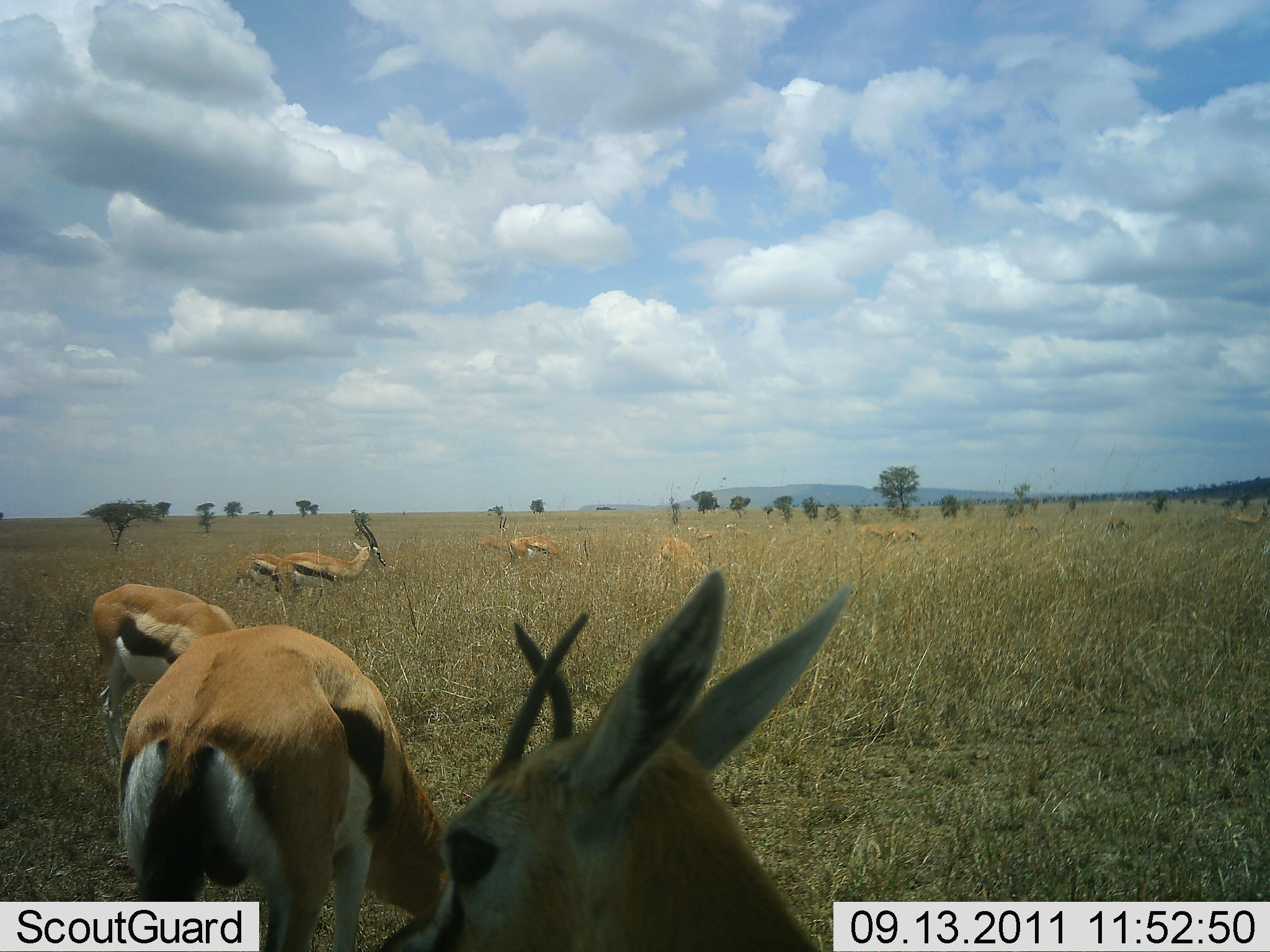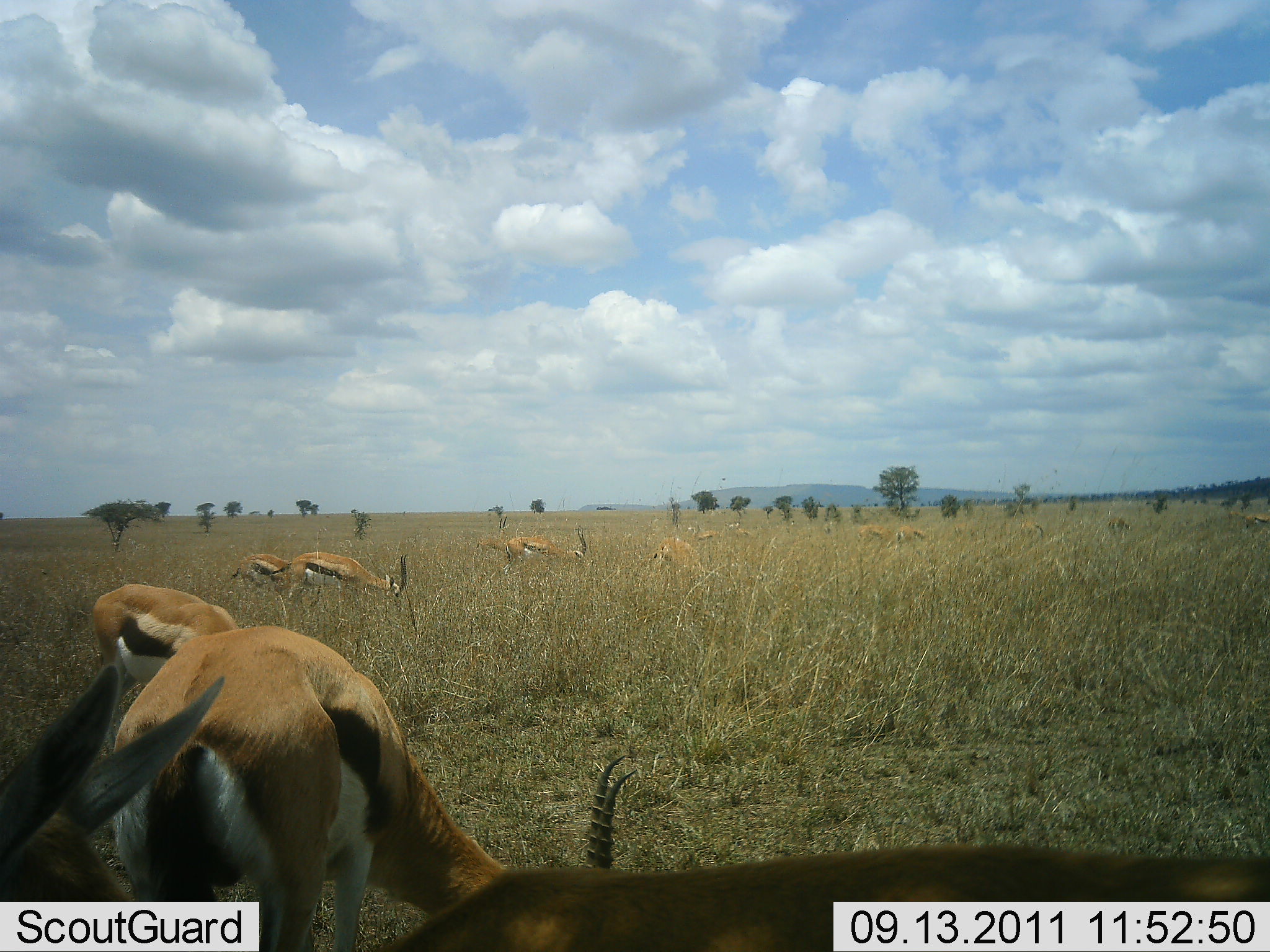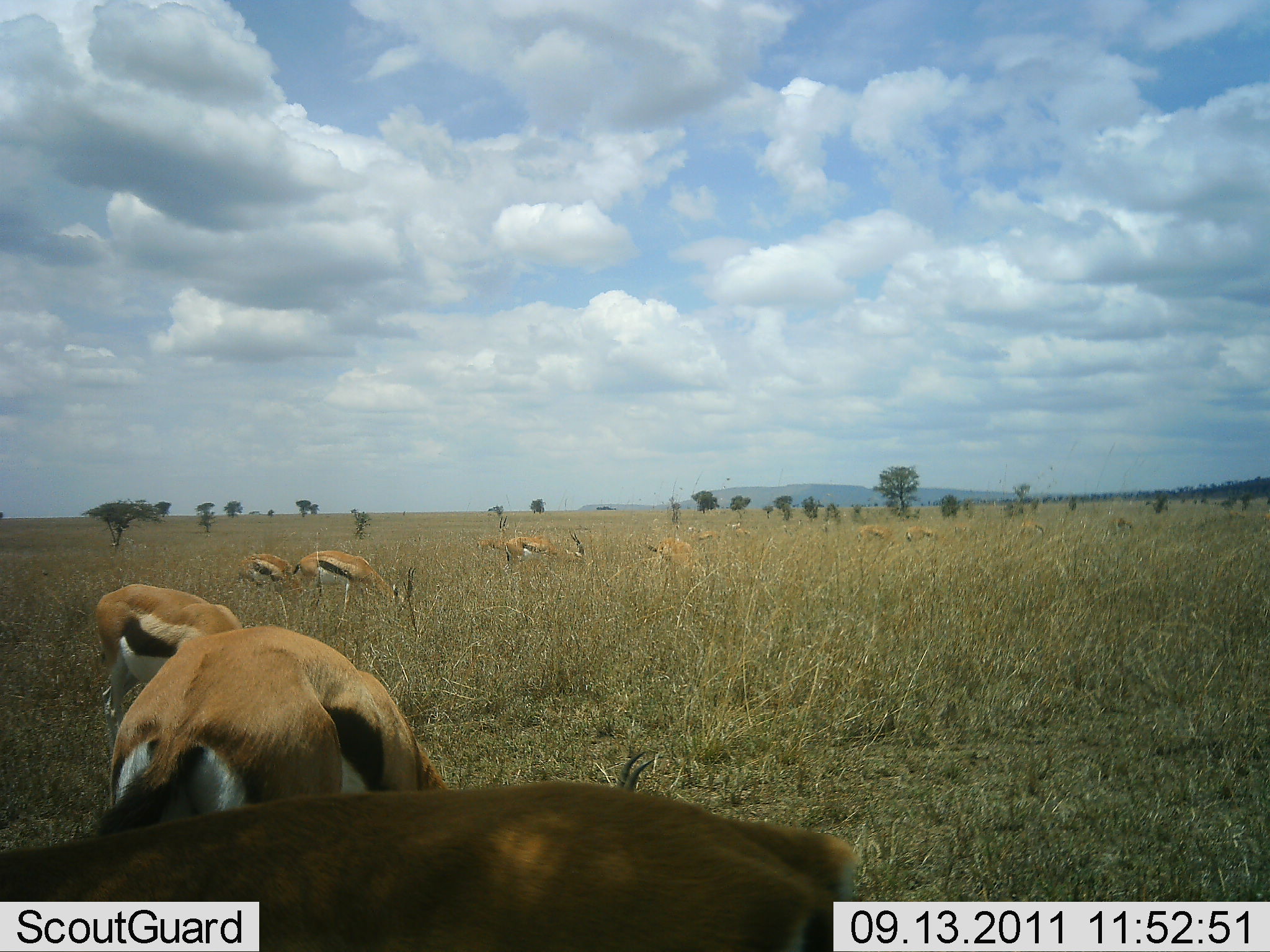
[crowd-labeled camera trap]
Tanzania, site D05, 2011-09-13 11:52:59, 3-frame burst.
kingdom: Animalia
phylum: Chordata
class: Mammalia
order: Artiodactyla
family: Bovidae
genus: Eudorcas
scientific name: Eudorcas thomsonii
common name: thomson's gazelle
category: gazellethomsons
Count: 10.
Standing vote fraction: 18%.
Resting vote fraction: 0%.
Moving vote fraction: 24%.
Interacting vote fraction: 0%.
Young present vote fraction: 0%.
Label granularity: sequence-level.